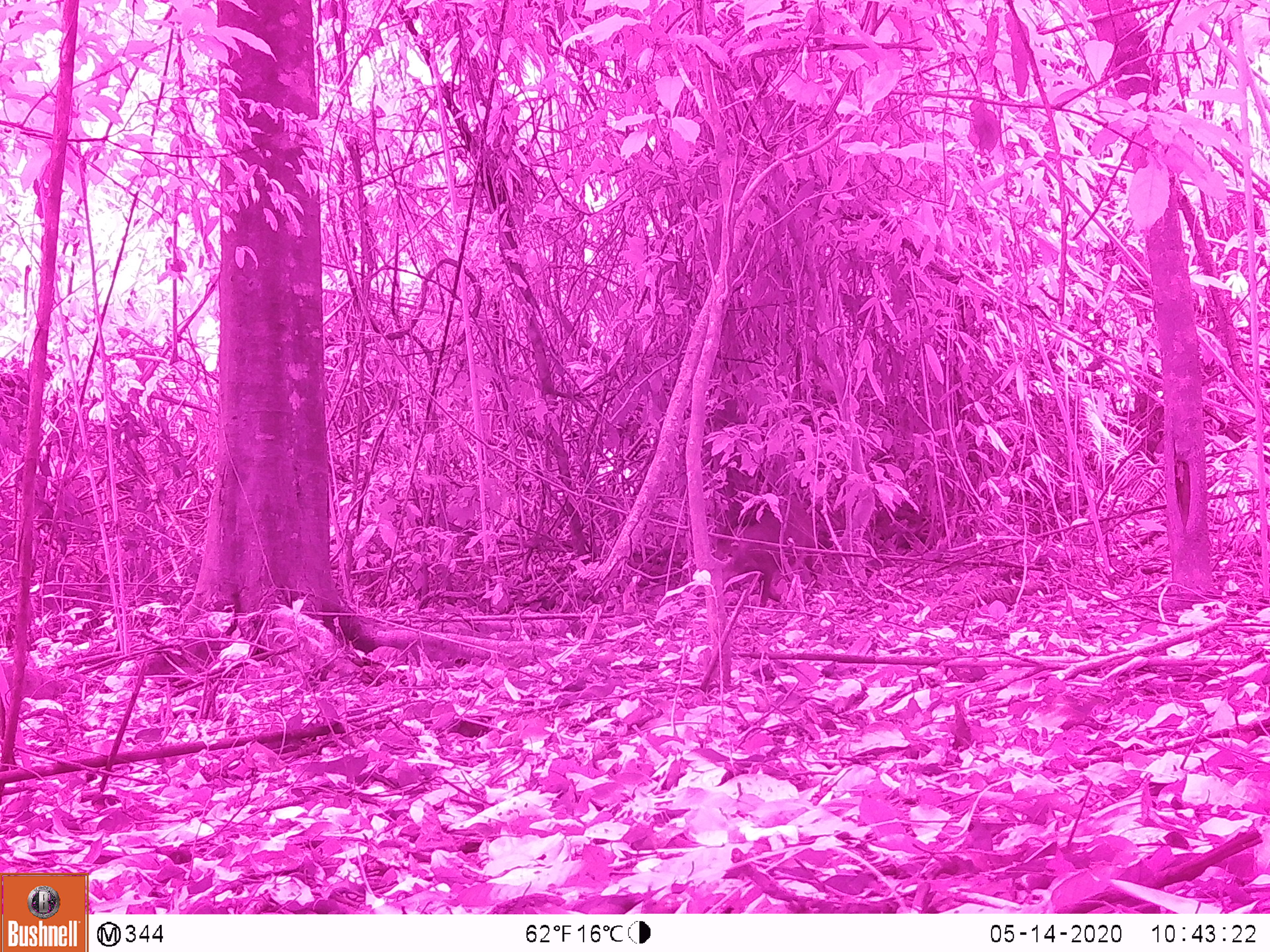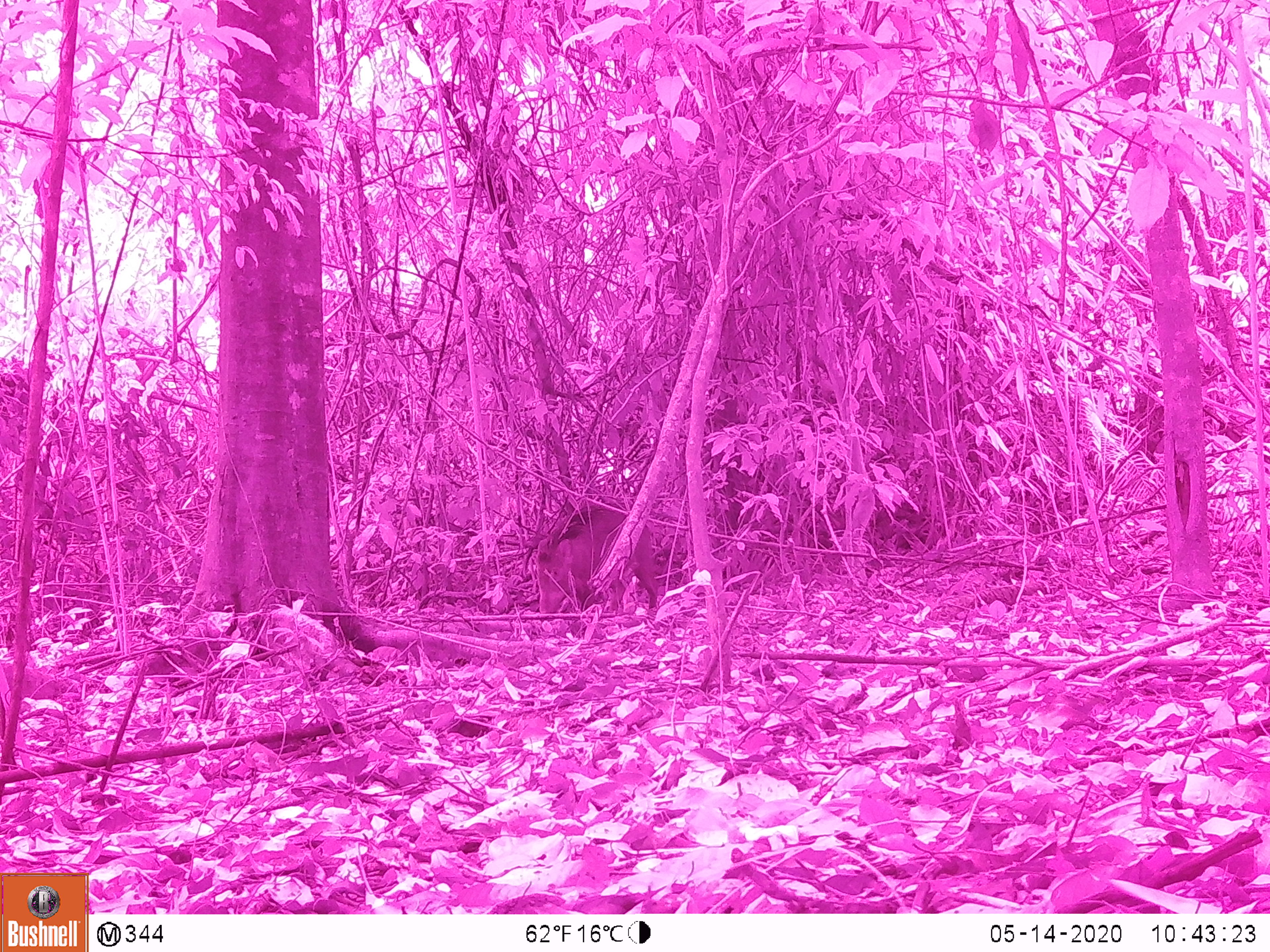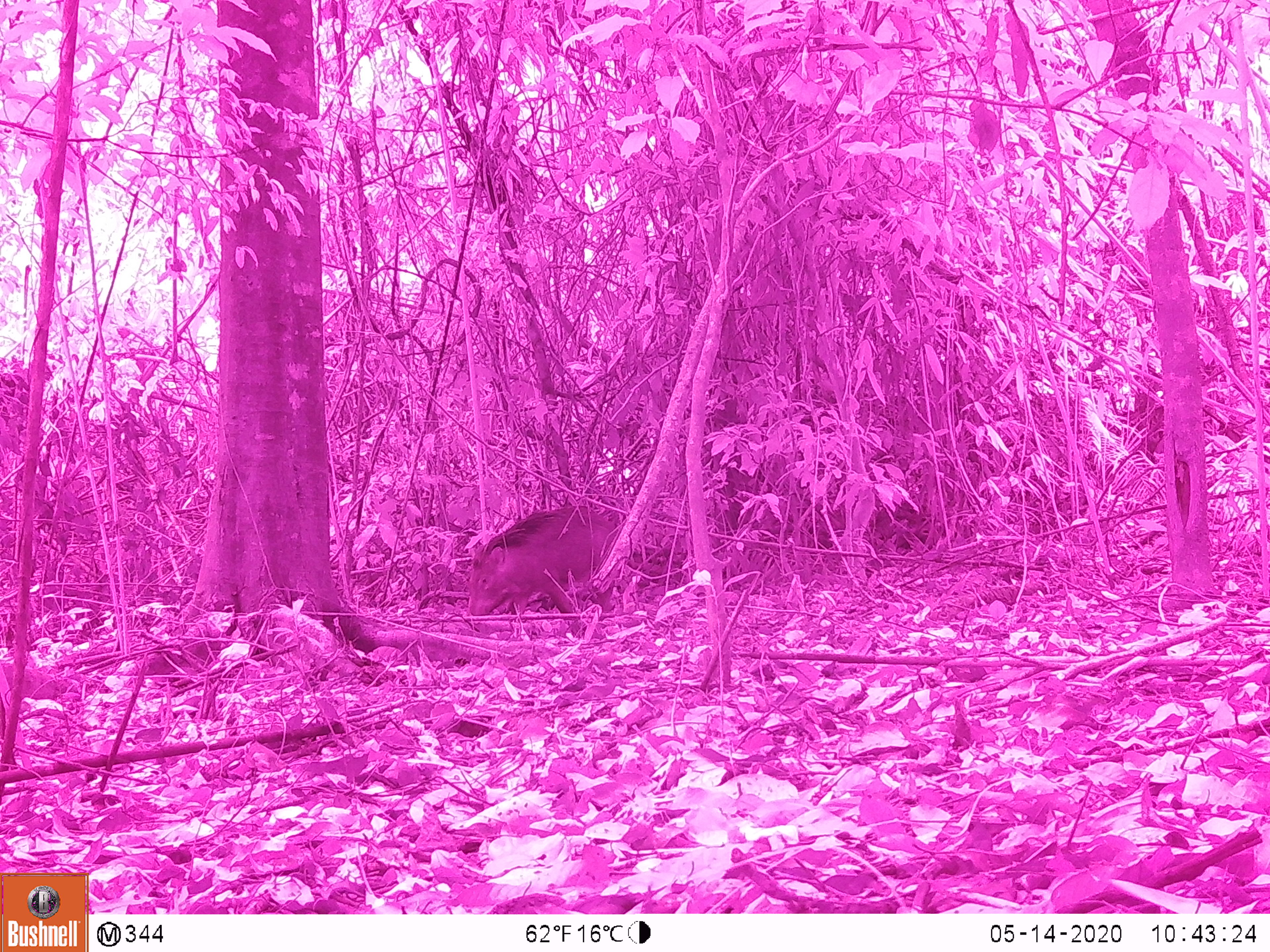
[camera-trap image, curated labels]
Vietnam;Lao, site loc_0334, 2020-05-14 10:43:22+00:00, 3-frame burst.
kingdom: Animalia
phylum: Chordata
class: Mammalia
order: Artiodactyla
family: Suidae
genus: Sus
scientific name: Sus scrofa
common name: eurasian wild pig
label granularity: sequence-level